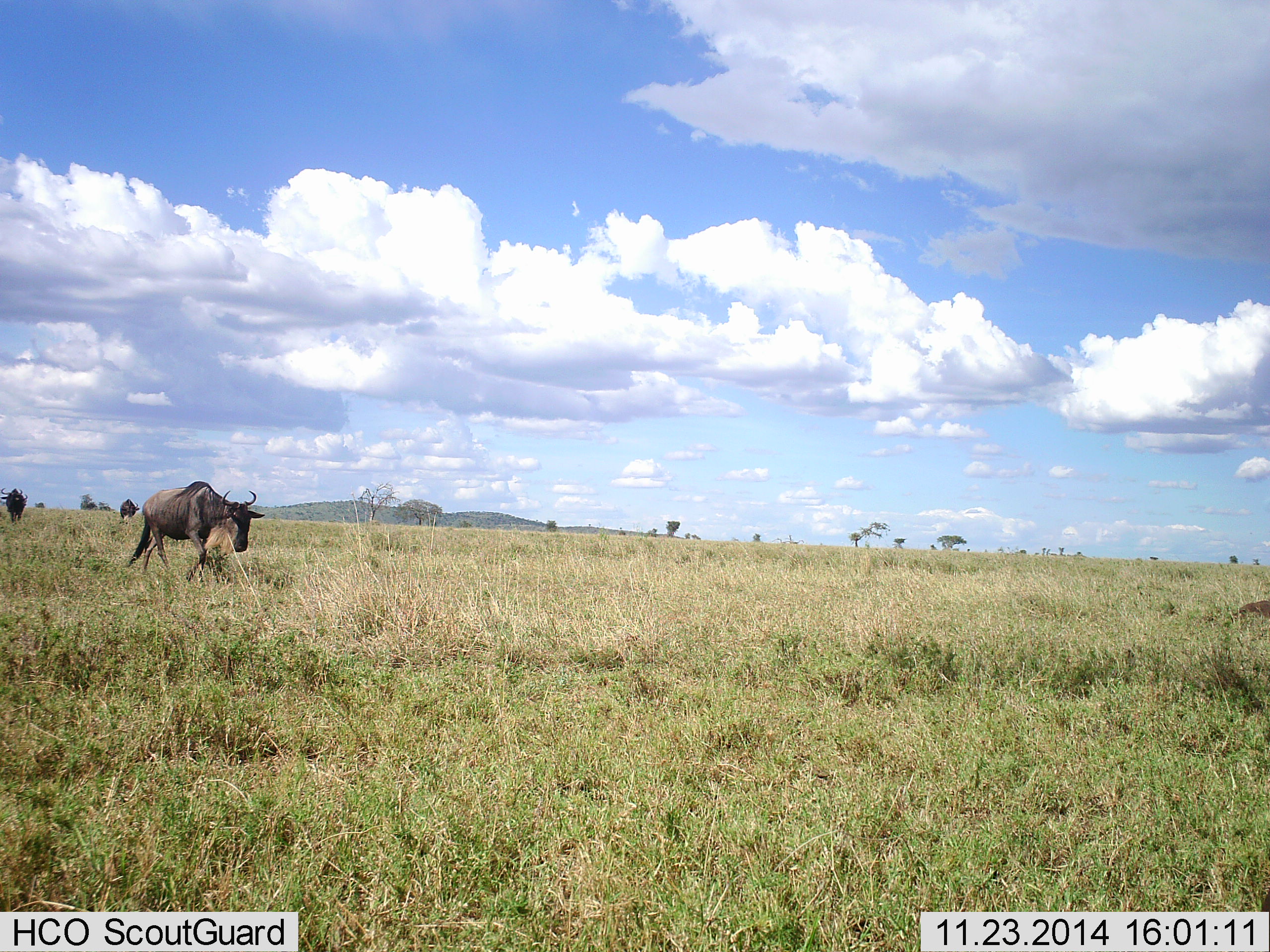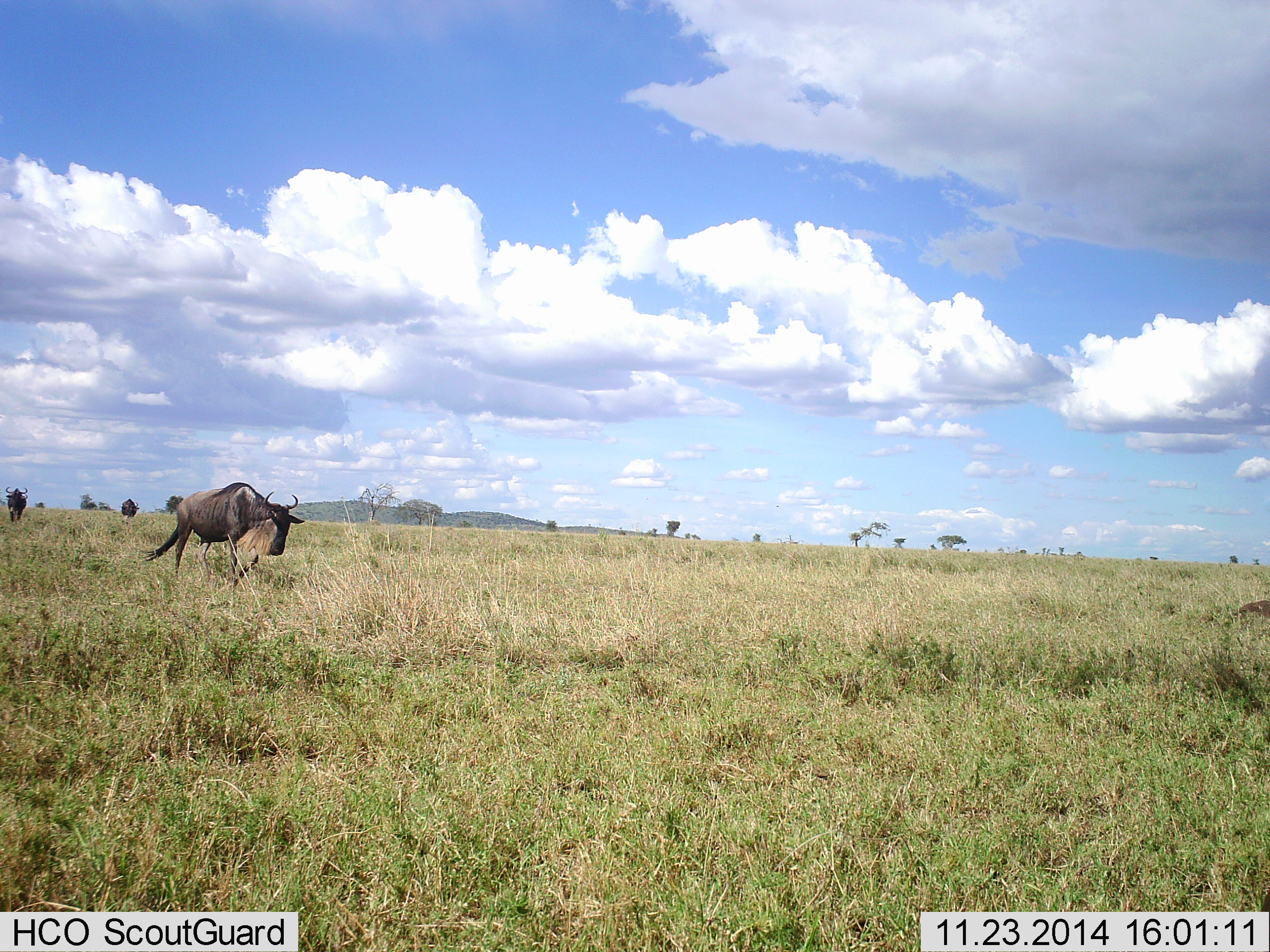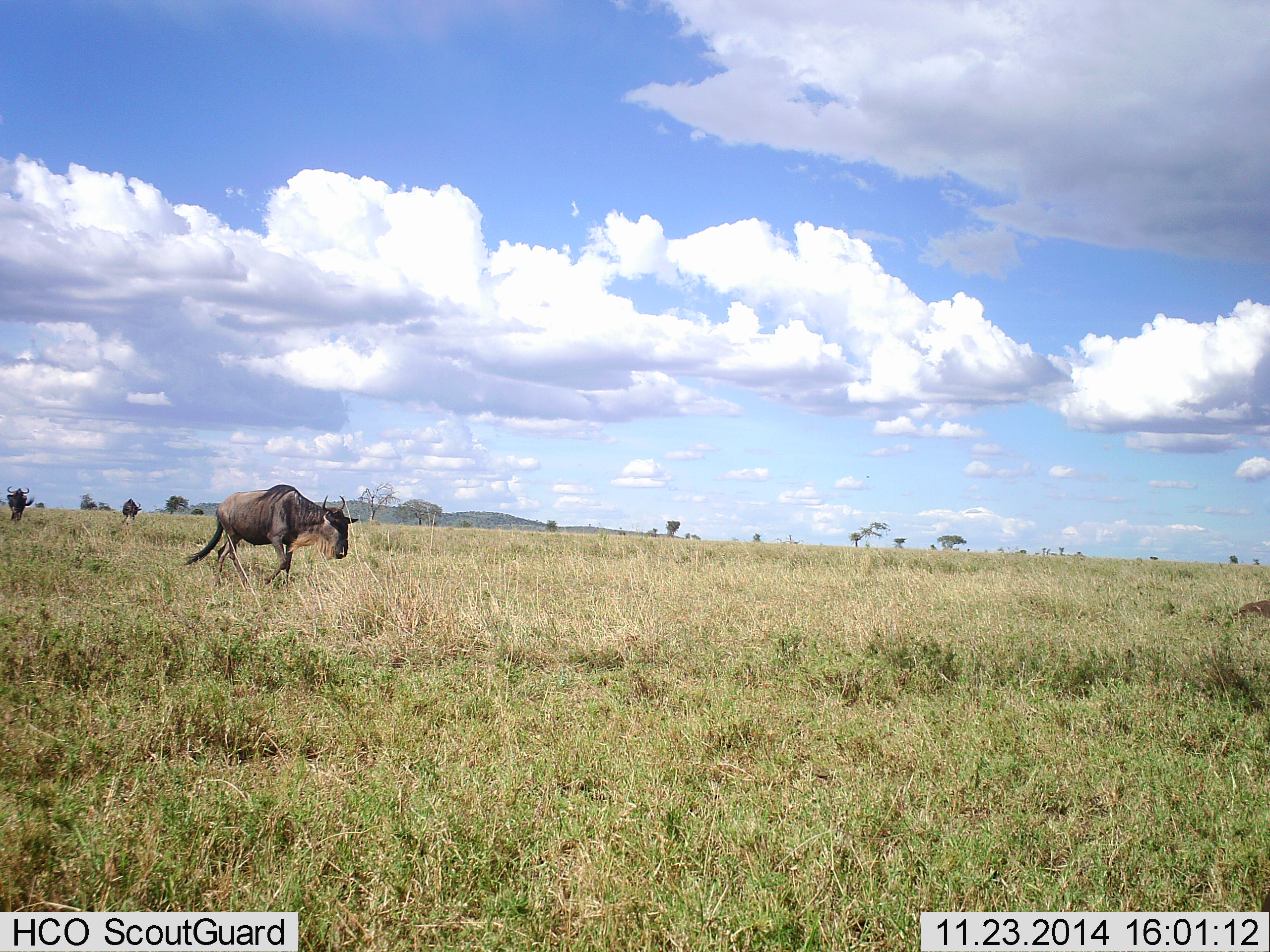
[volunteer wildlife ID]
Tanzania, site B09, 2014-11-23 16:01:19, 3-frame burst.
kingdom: Animalia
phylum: Chordata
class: Mammalia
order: Artiodactyla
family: Bovidae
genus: Connochaetes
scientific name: Connochaetes taurinus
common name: blue wildebeest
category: wildebeest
Wildebeest (blue wildebeest) (Connochaetes taurinus), count 3. Behavior (volunteer vote fractions): standing 20%, resting 0%, moving 90%, interacting 0%. Young present (vote fraction): 0%. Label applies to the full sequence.